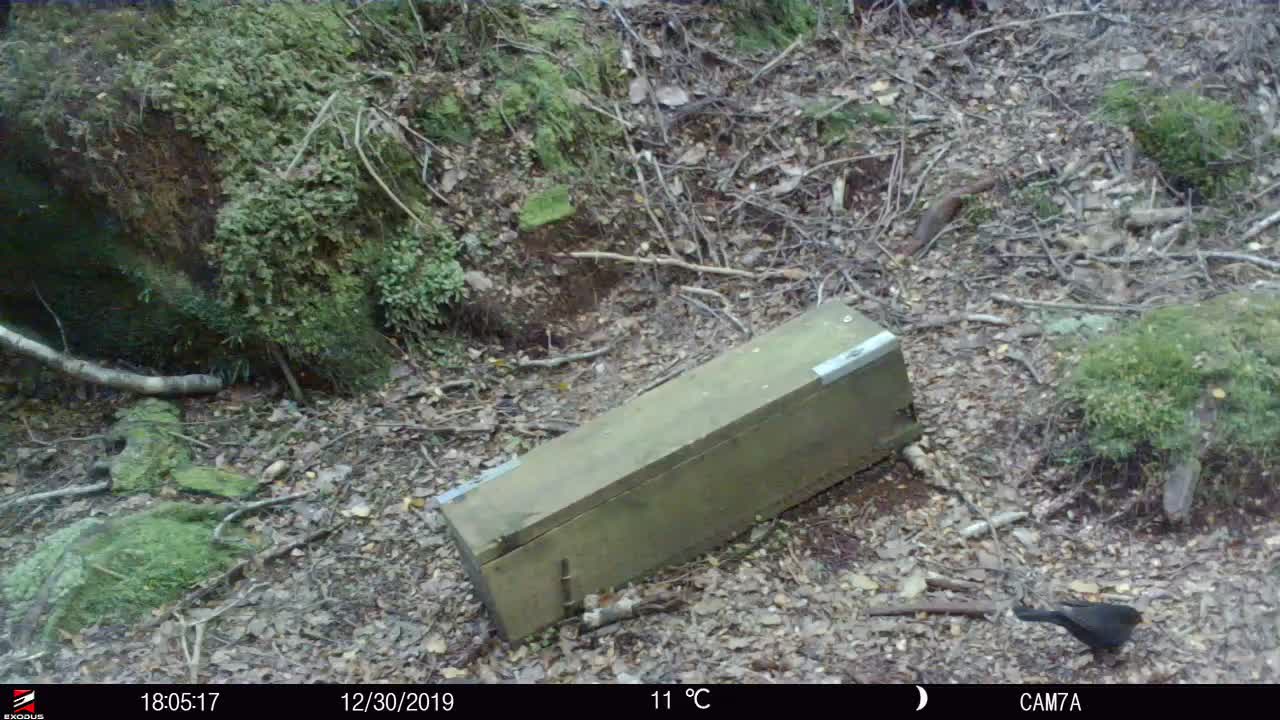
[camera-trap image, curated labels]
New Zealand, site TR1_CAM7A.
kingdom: Animalia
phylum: Chordata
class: Aves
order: Passeriformes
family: Turdidae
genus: Turdus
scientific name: Turdus merula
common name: eurasian blackbird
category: blackbird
Blackbird (eurasian blackbird) (Turdus merula).